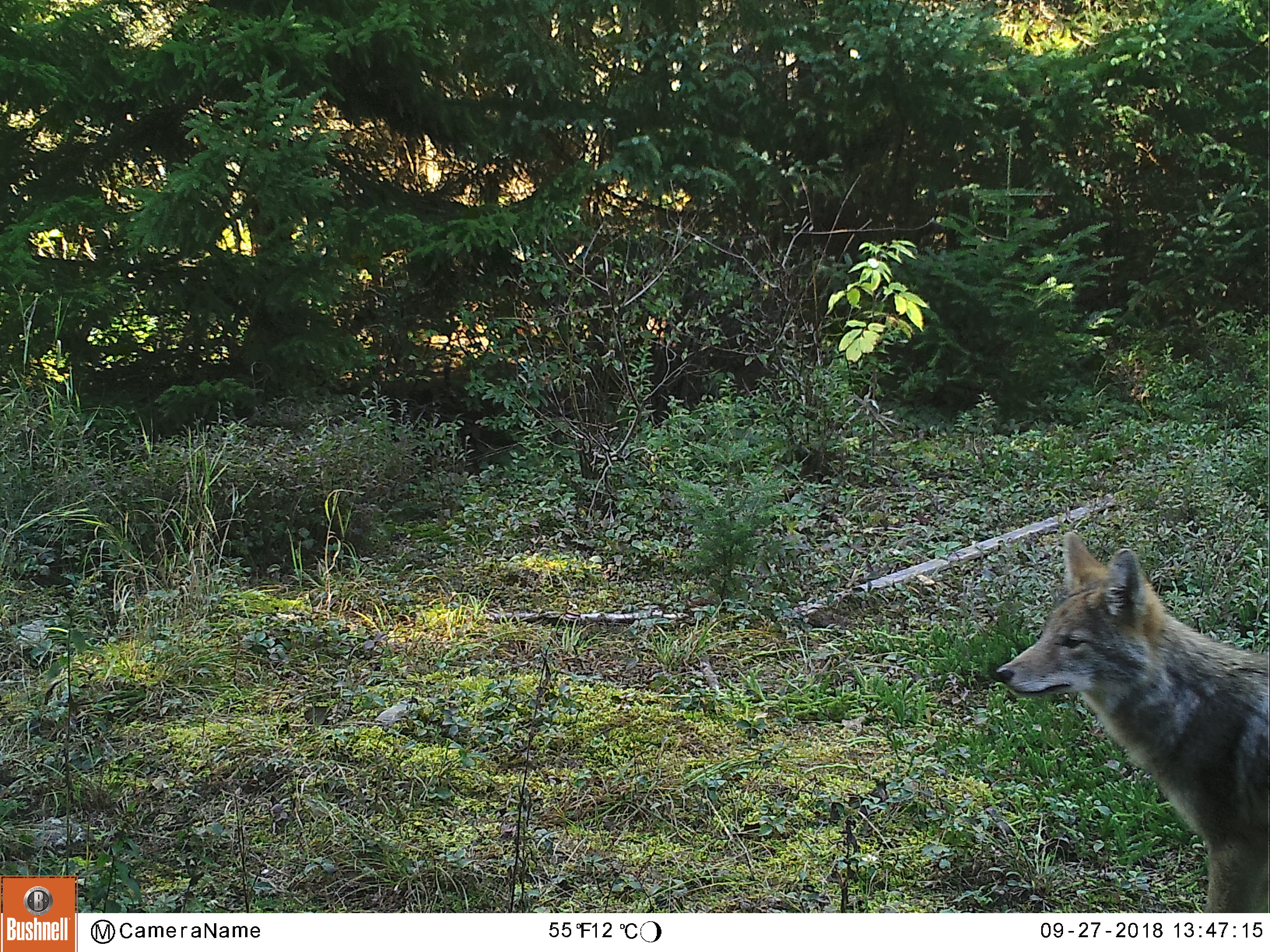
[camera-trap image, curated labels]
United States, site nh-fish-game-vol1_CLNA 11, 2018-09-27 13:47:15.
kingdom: Animalia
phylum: Chordata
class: Mammalia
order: Carnivora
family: Canidae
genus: Canis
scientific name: Canis latrans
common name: coyote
Coyote (Canis latrans).